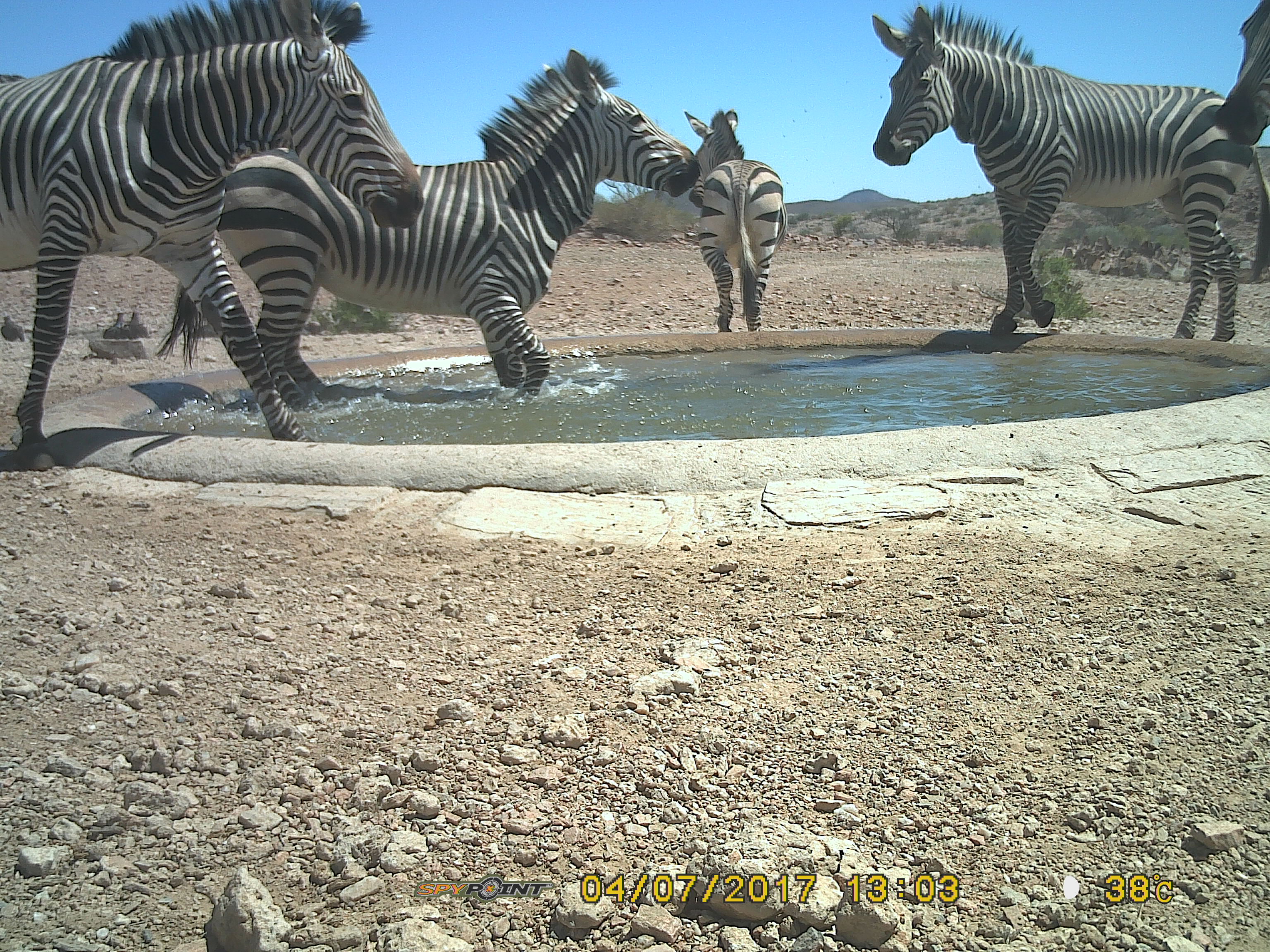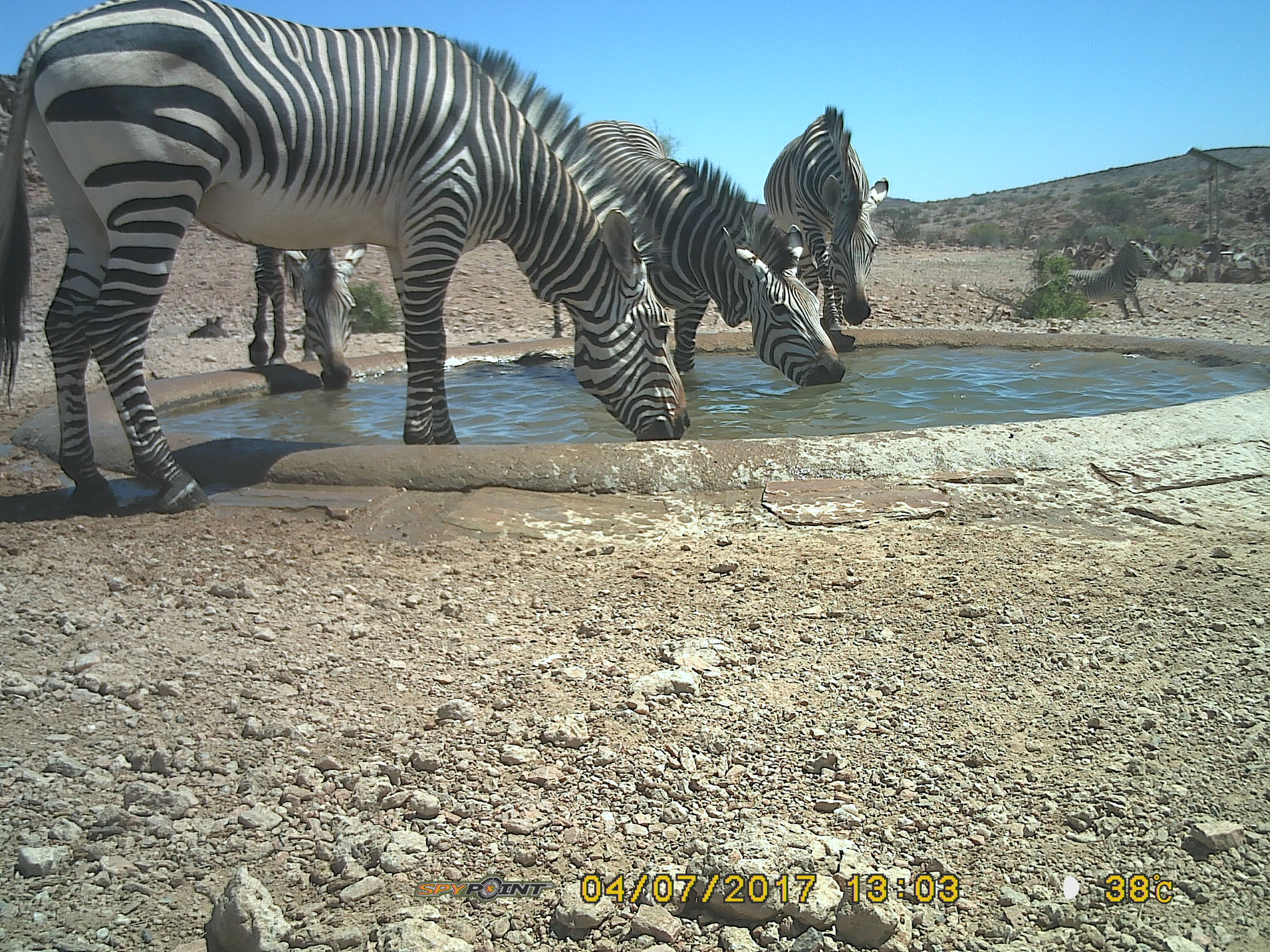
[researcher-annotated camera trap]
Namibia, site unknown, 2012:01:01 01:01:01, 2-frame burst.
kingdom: Animalia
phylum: Chordata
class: Mammalia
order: Perissodactyla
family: Equidae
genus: Equus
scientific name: Equus zebra hartmannae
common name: hartmann's mountain zebra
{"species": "Equus zebra hartmannae (hartmann's mountain zebra)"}